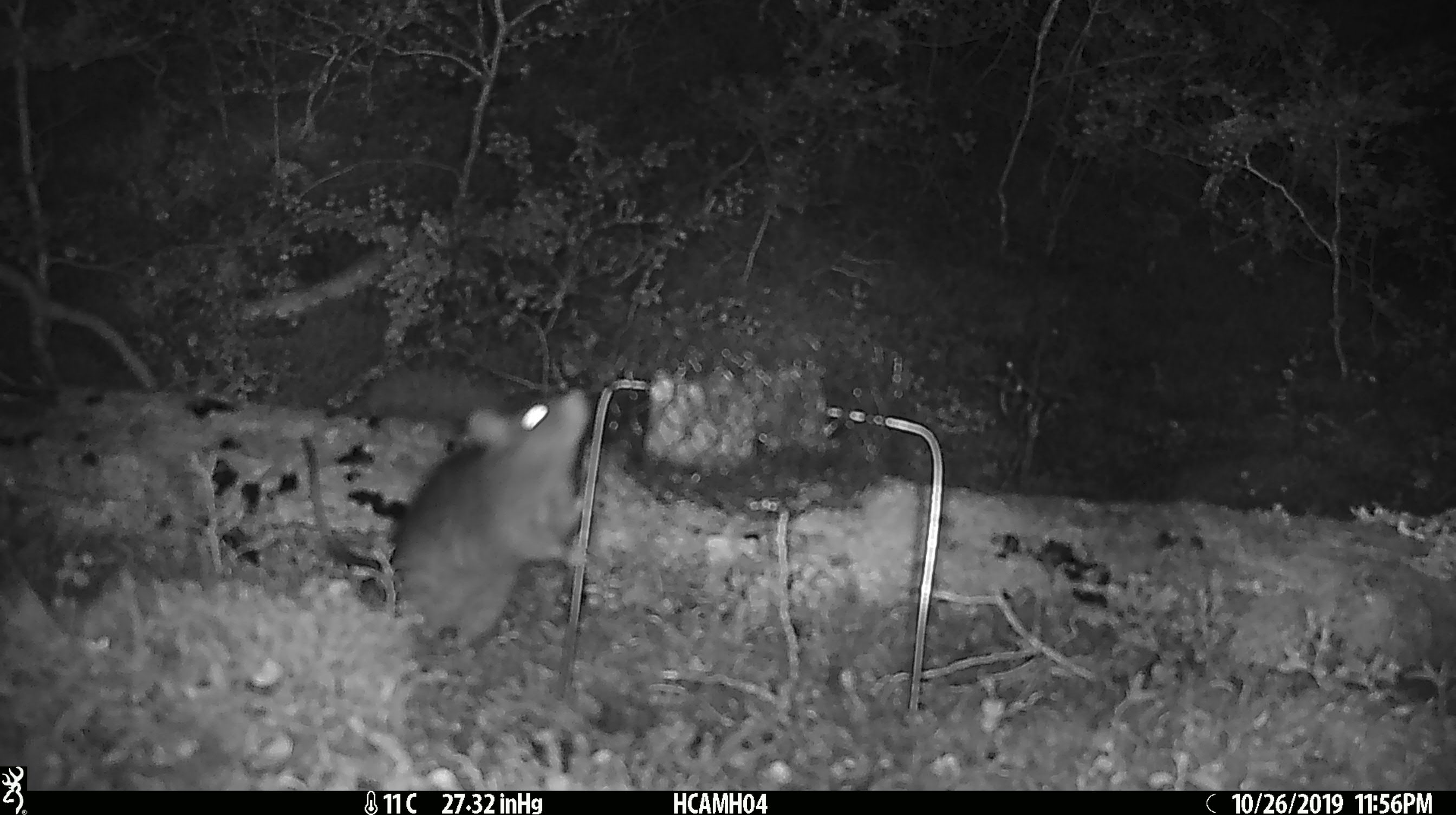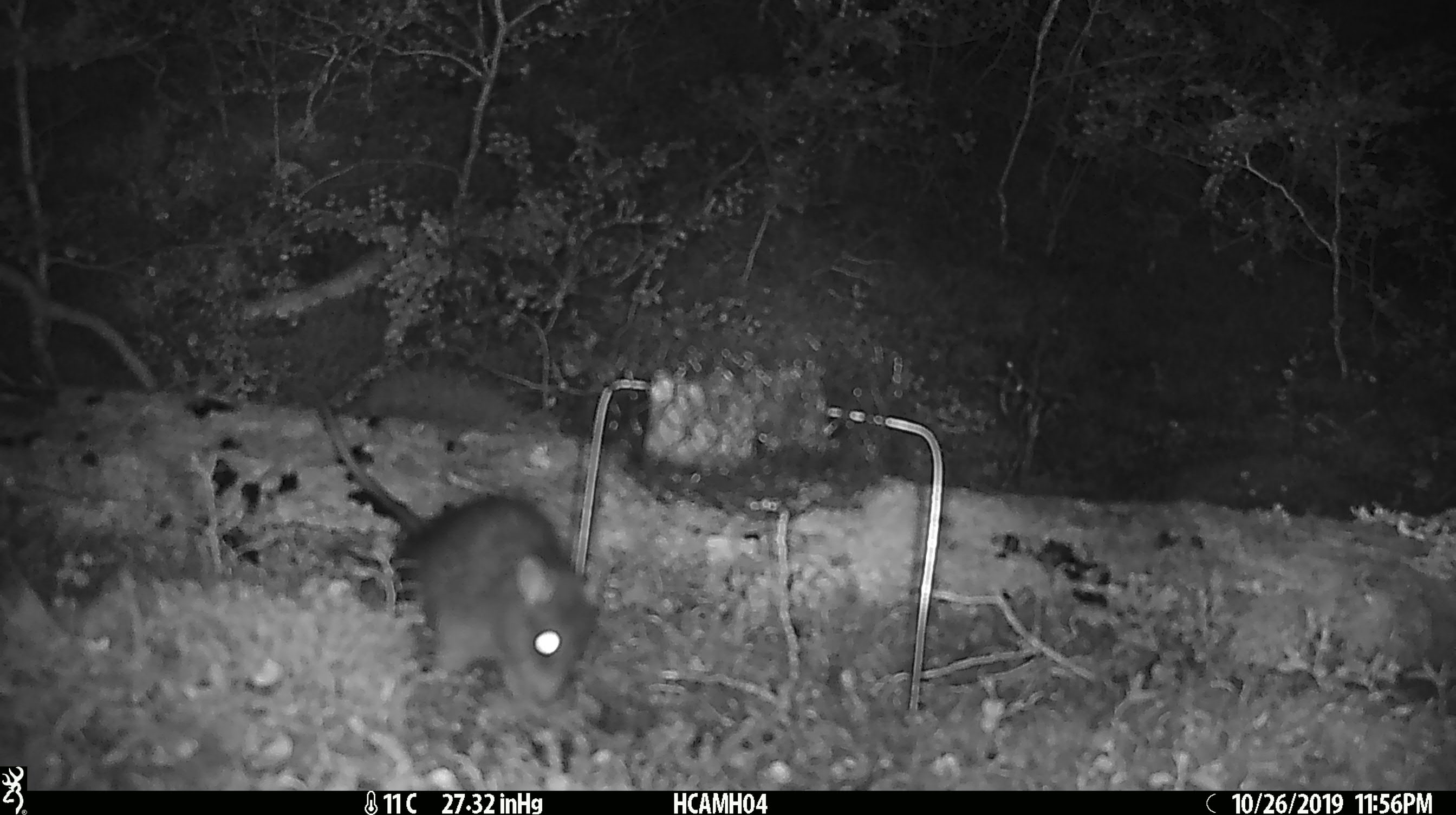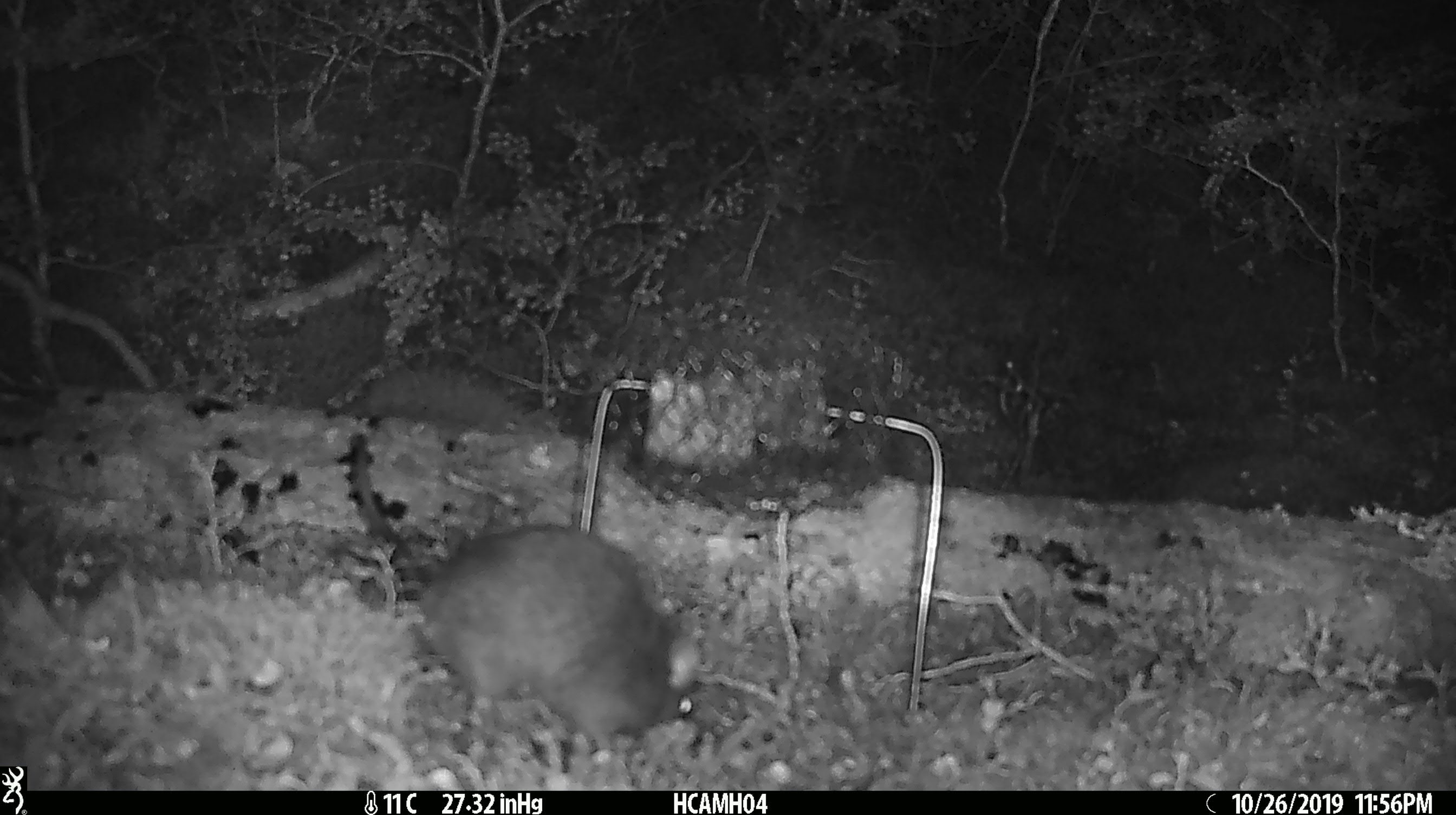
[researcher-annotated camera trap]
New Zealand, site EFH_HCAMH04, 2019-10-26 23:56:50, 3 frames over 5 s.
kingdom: Animalia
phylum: Chordata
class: Mammalia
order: Rodentia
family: Muridae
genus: Rattus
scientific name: Rattus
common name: rat